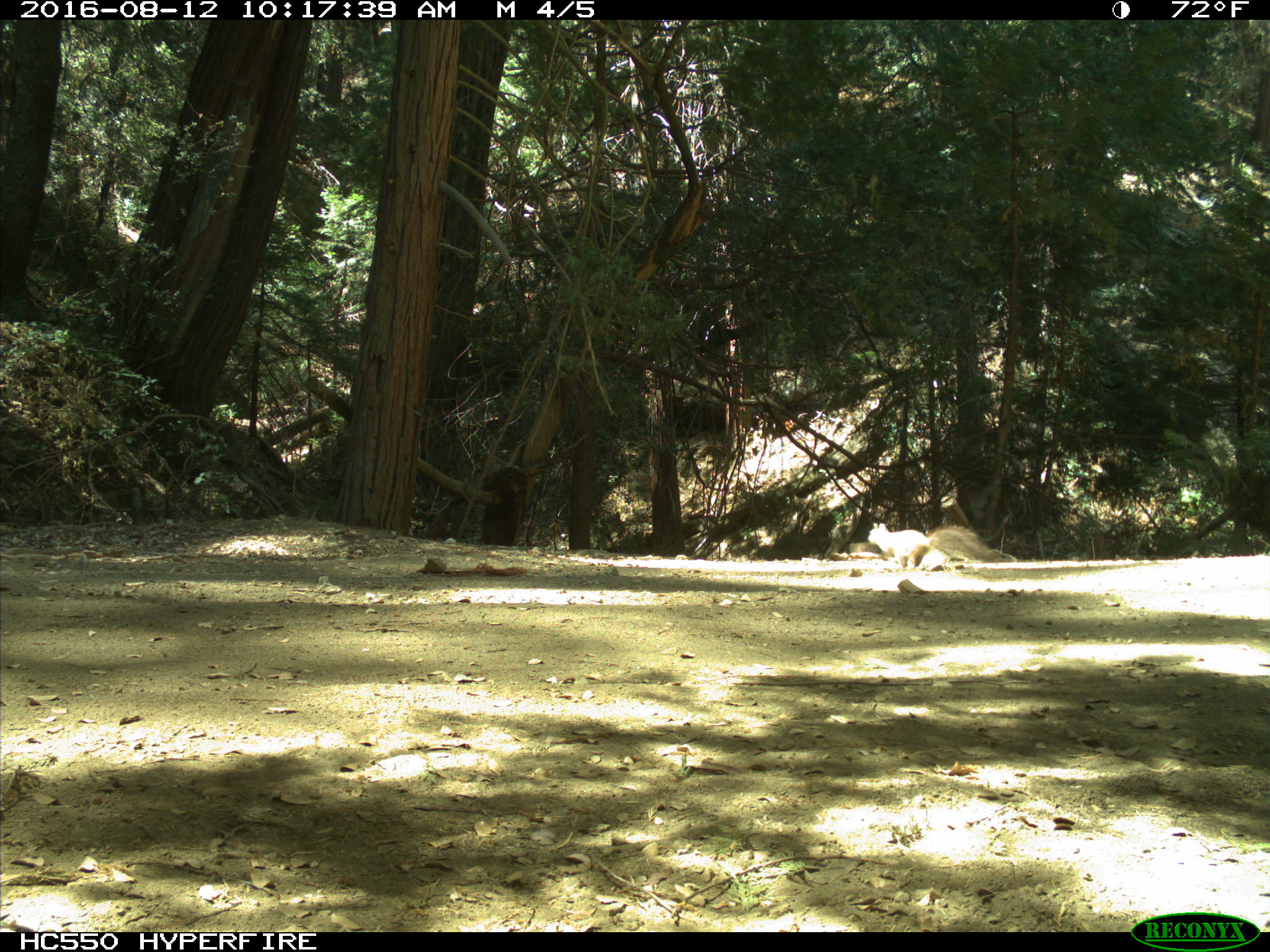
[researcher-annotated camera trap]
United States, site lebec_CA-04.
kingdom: Animalia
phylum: Chordata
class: Mammalia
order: Rodentia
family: Sciuridae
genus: Sciurus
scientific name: Sciurus carolinensis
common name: eastern gray squirrel